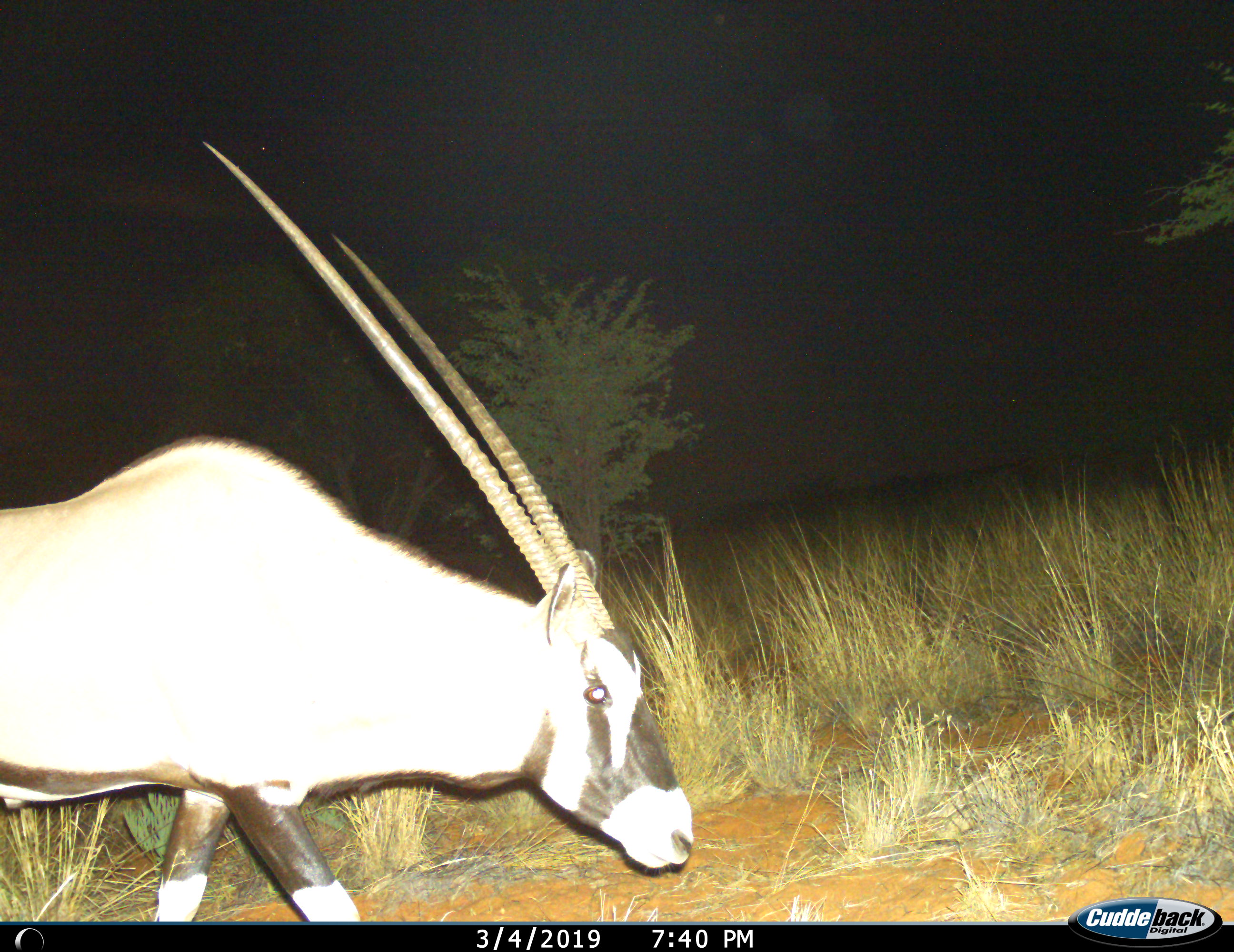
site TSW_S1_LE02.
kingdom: Animalia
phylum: Chordata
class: Mammalia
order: Artiodactyla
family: Bovidae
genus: Oryx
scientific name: Oryx gazella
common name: gemsbok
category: oryx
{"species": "oryx (gemsbok) (Oryx gazella)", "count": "1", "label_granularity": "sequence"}